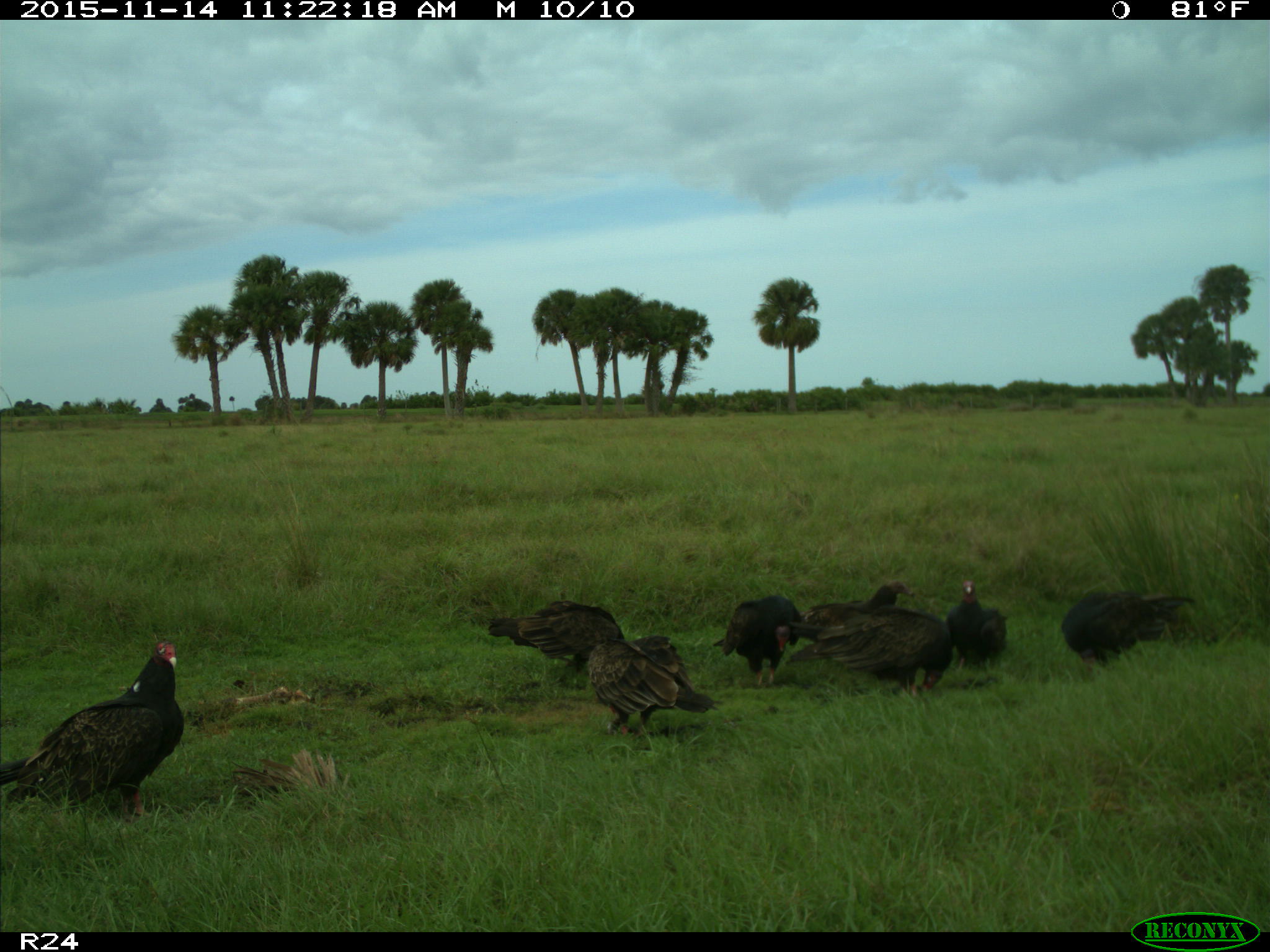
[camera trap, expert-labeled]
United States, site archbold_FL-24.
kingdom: Animalia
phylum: Chordata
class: Aves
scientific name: Aves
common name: birds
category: unidentified bird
Unidentified bird (birds) (Aves).